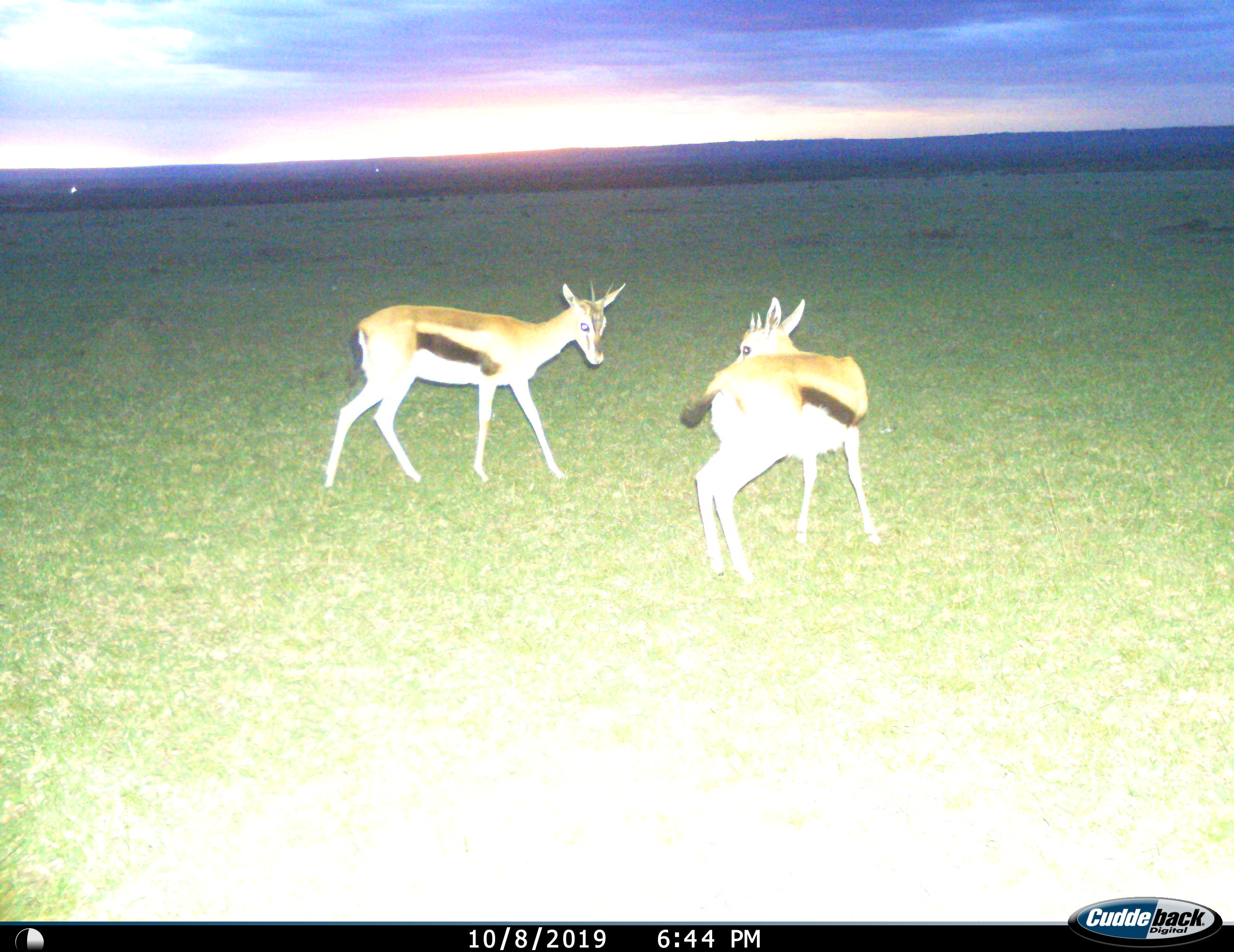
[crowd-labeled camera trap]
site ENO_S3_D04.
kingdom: Animalia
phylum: Chordata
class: Mammalia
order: Artiodactyla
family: Bovidae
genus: Eudorcas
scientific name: Eudorcas thomsonii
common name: thomson's gazelle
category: gazellethomsons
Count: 2.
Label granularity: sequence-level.